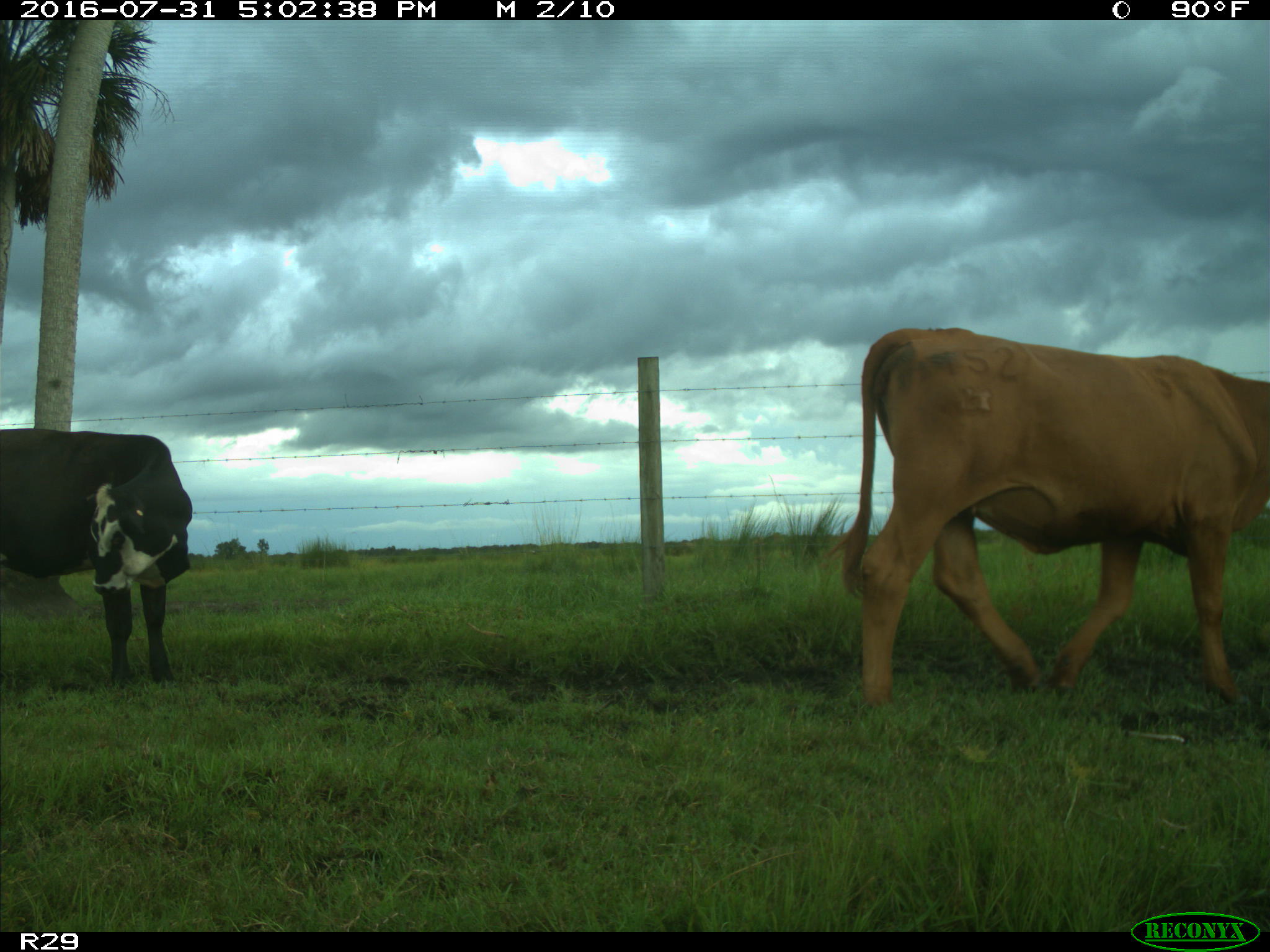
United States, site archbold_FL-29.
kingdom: Animalia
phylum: Chordata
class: Mammalia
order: Artiodactyla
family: Bovidae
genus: Bos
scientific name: Bos taurus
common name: domestic cow